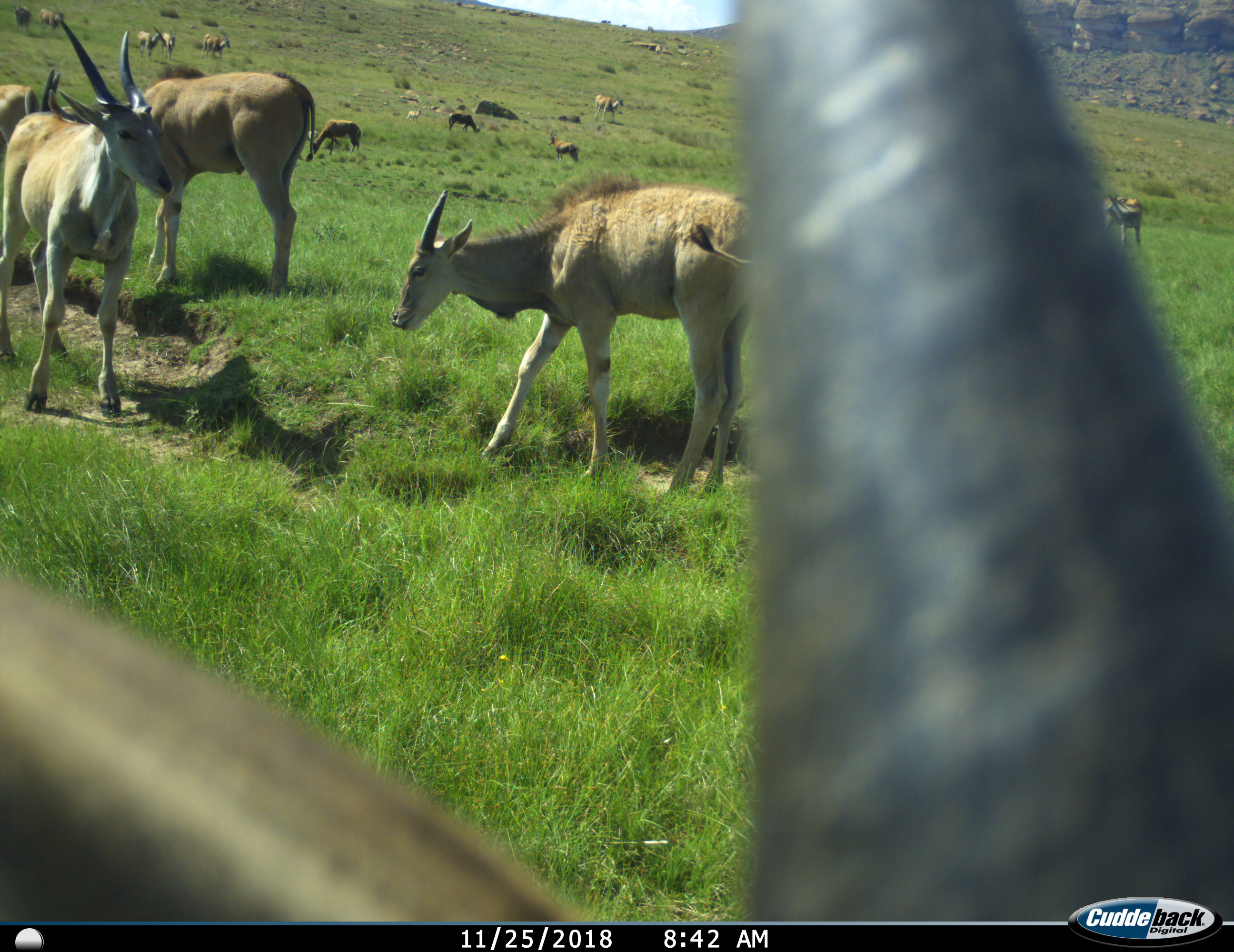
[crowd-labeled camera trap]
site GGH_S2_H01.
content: unidentified animal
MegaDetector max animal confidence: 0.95